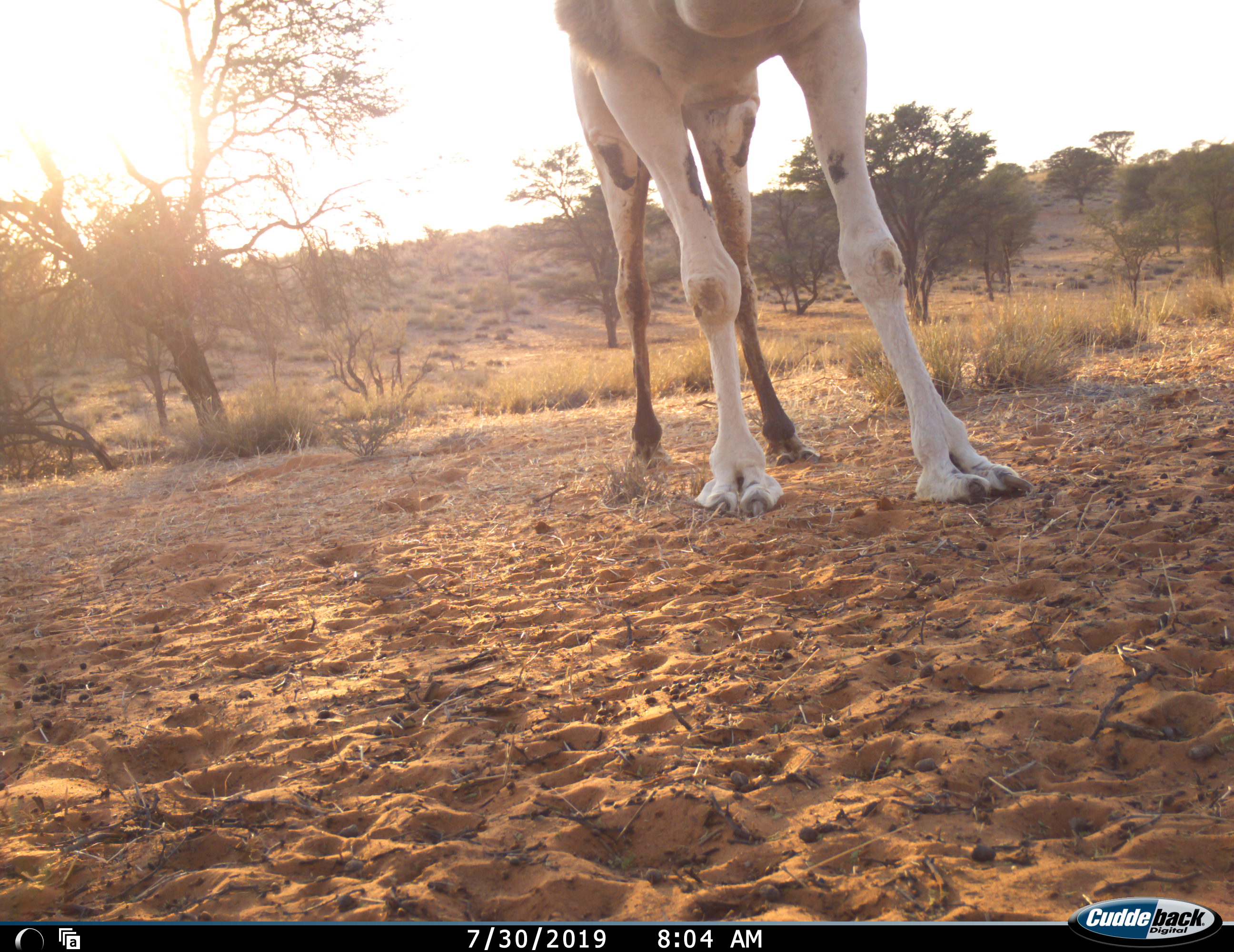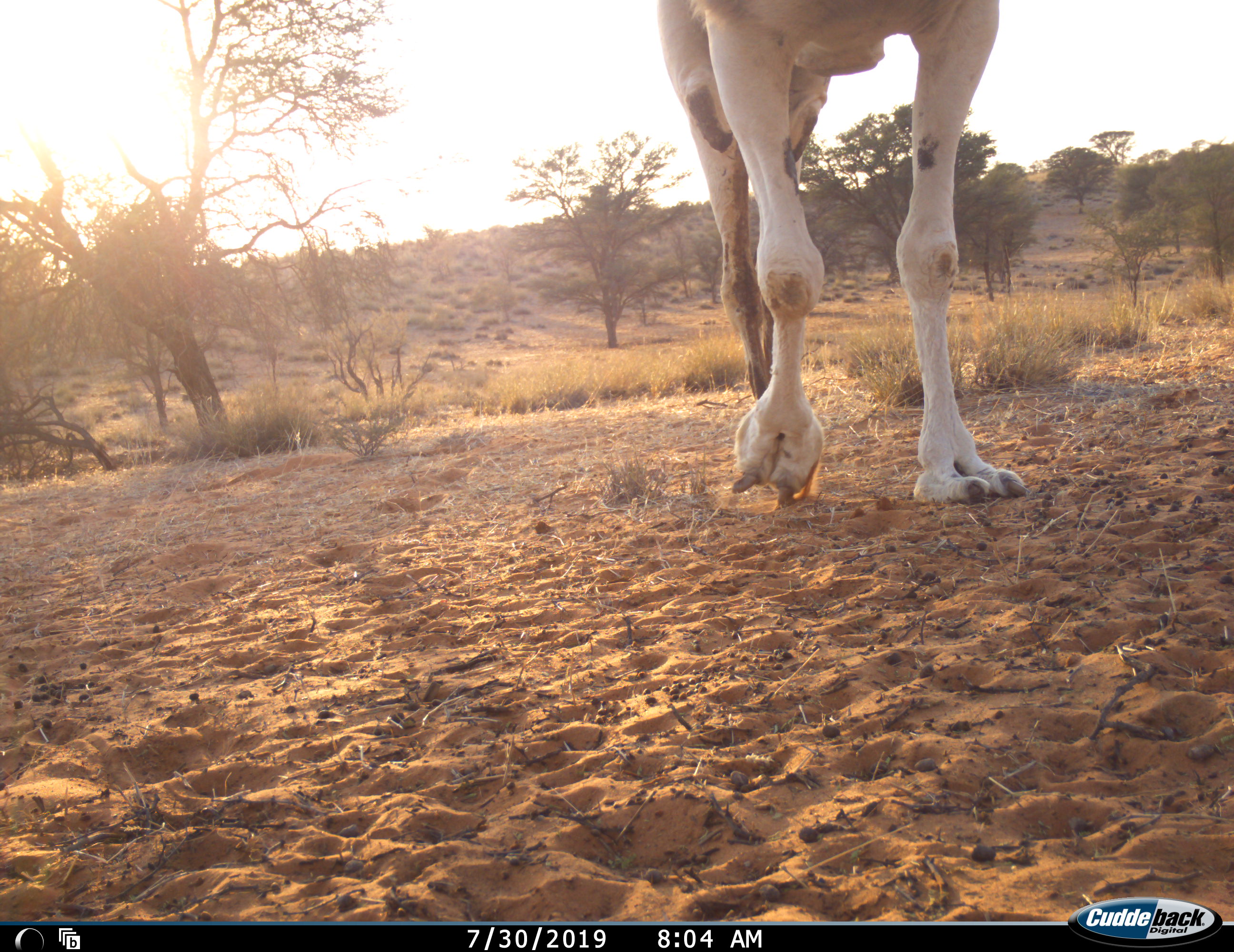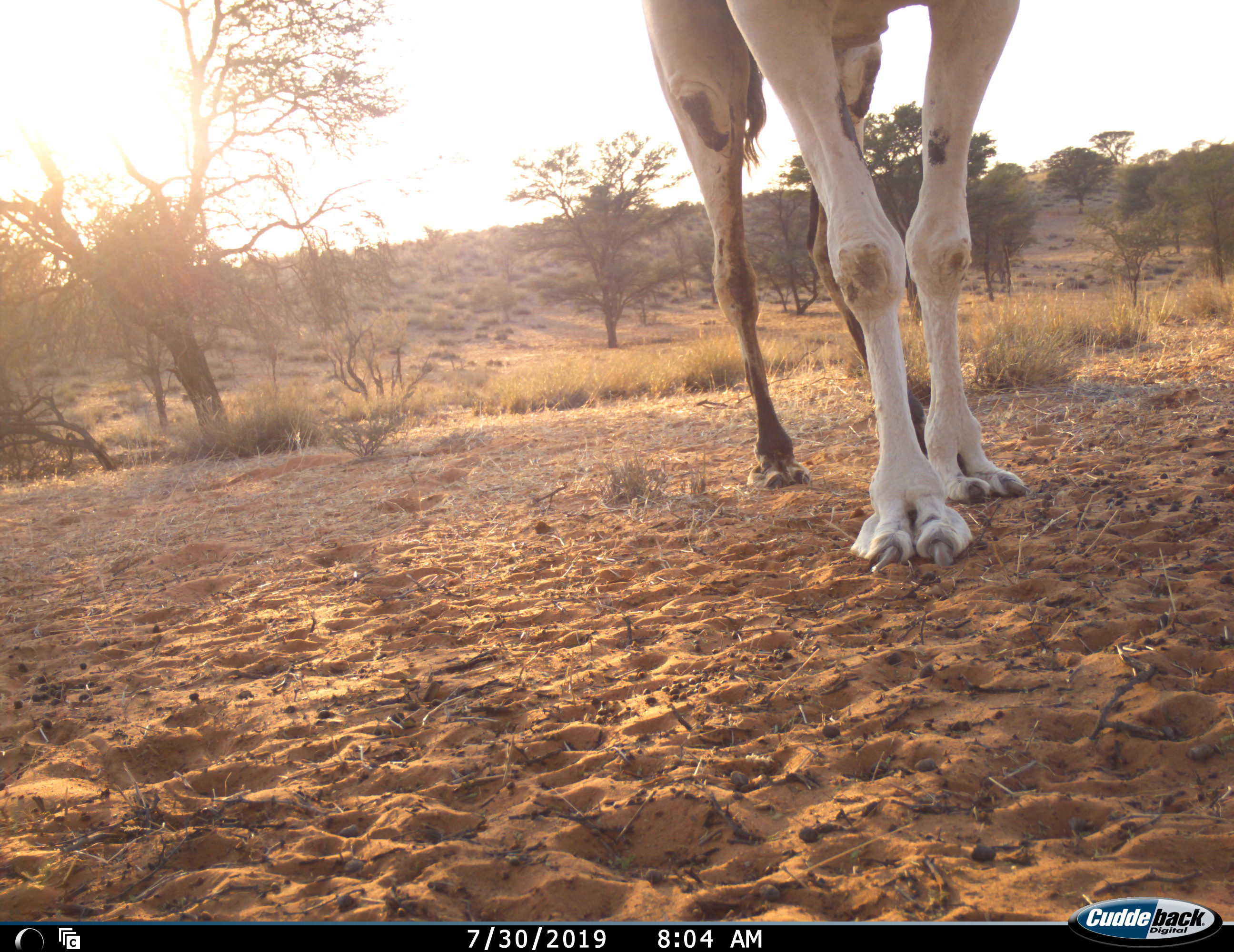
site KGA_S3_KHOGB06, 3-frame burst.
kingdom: Animalia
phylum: Chordata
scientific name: Vertebrata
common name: domestic animal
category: domesticanimal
Domesticanimal (domestic animal) (Vertebrata), count 1. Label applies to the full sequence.